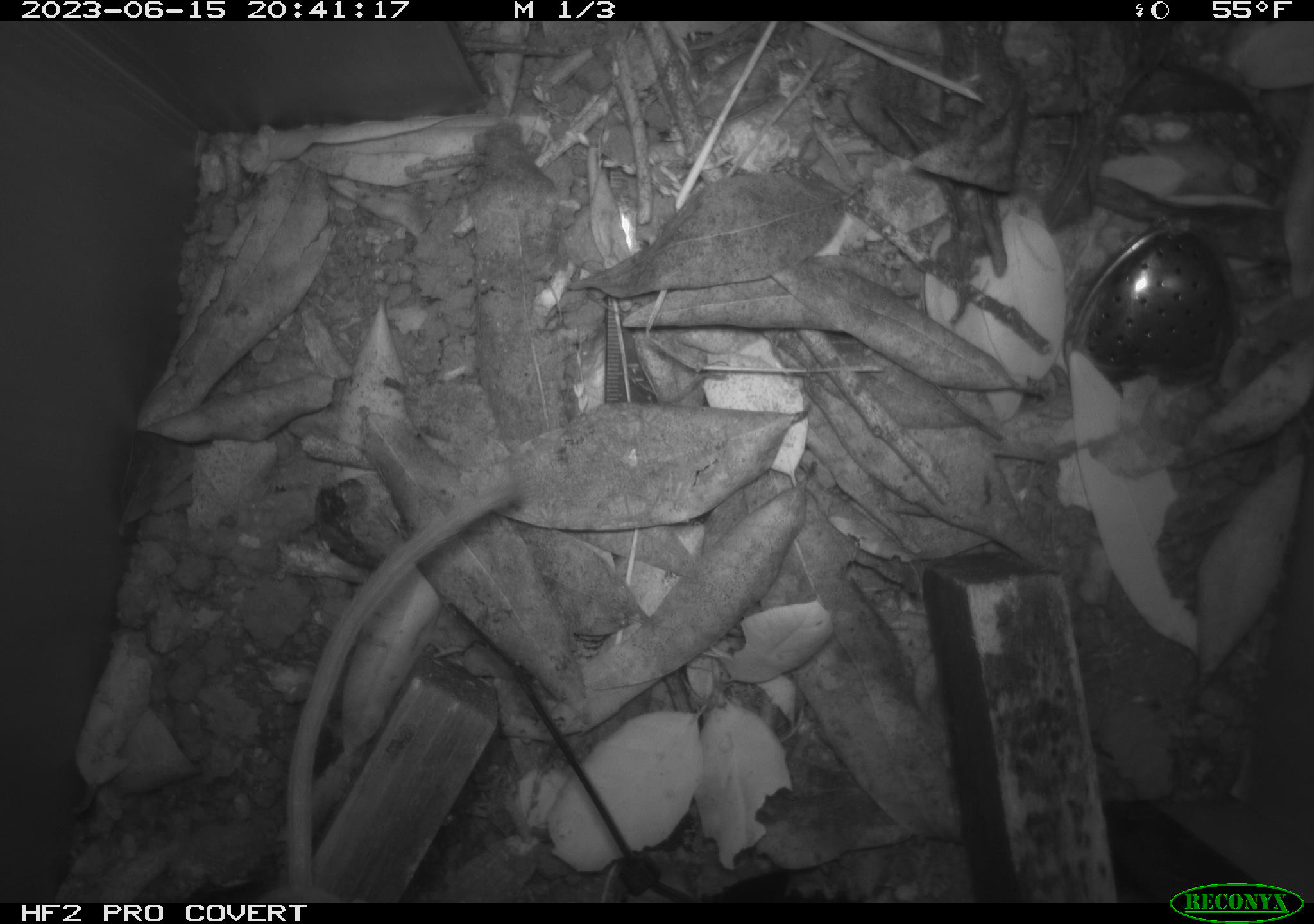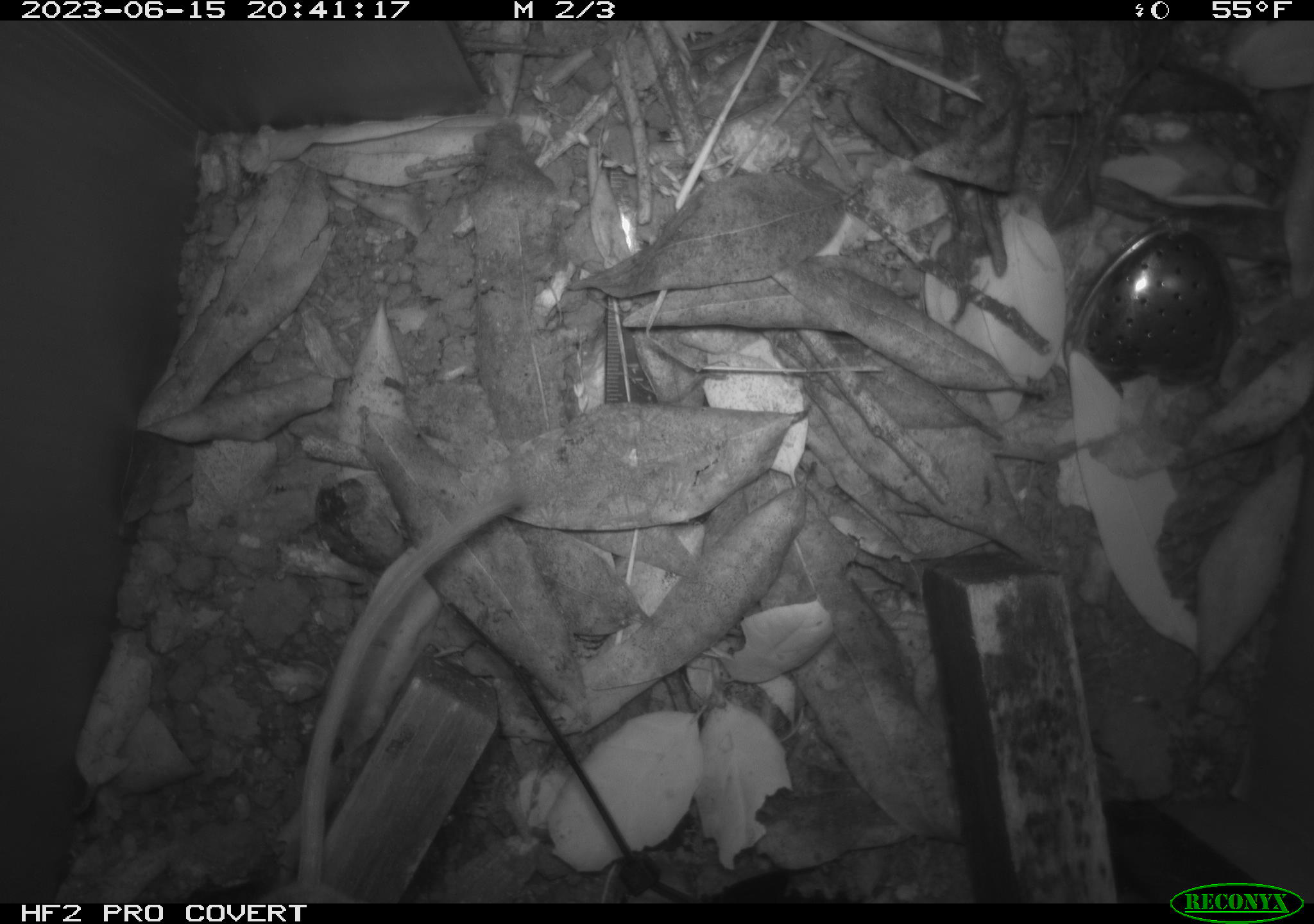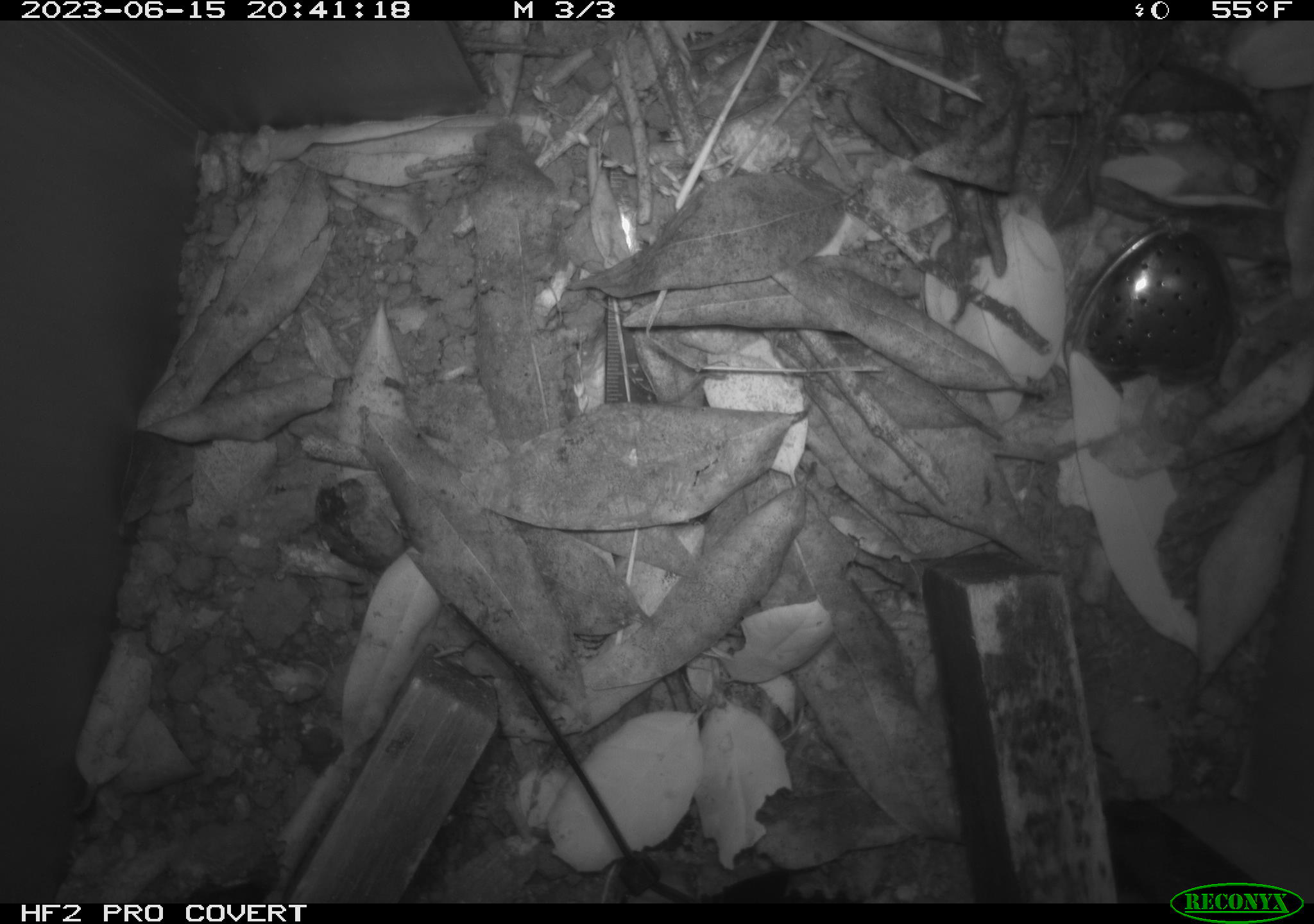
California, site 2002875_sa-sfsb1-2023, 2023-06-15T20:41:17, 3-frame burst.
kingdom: Animalia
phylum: Chordata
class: Mammalia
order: Rodentia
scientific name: Rodentia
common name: mouse species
Mouse species (Rodentia).